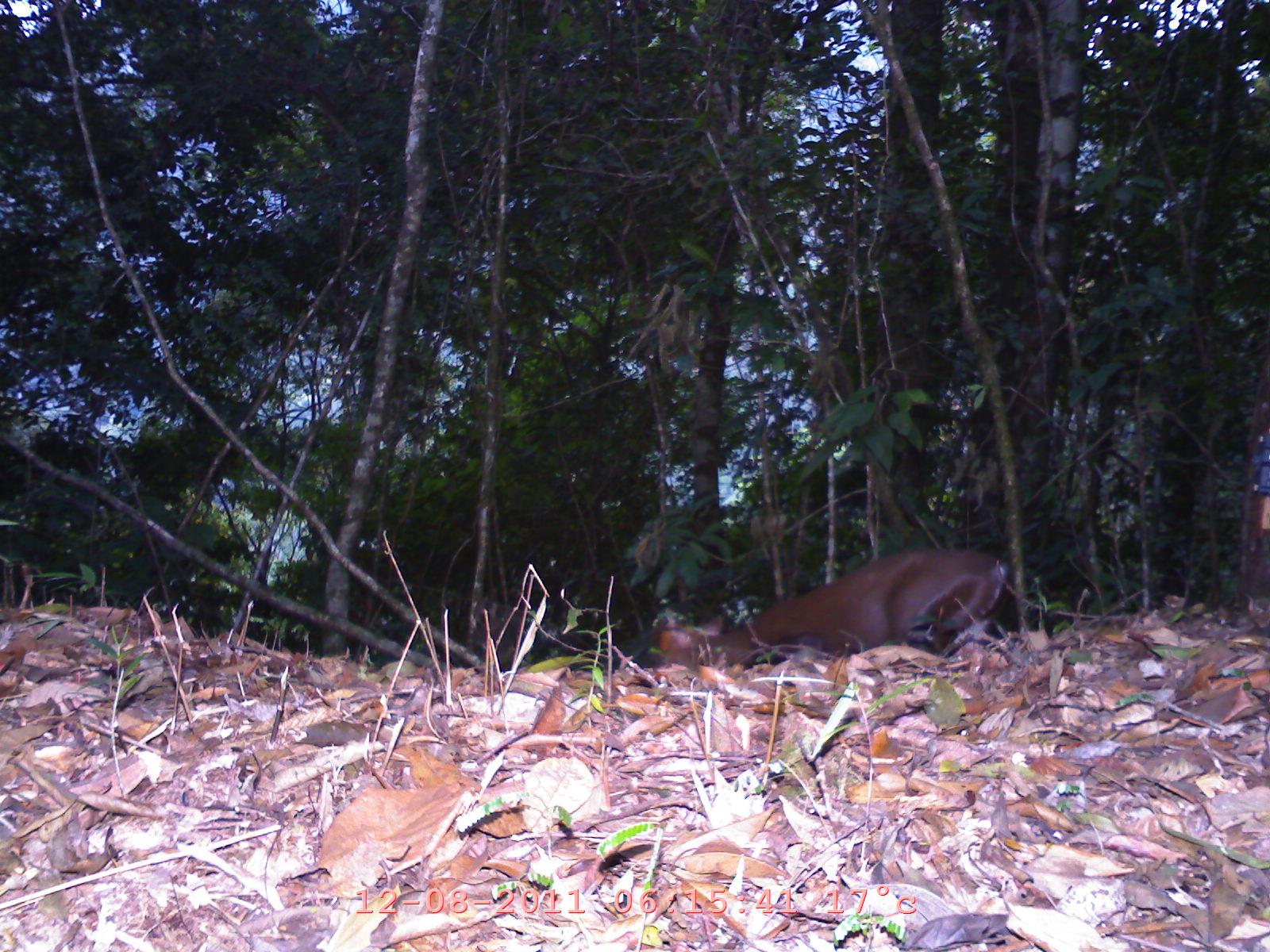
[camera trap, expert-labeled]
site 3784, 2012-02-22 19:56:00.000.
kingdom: Animalia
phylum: Chordata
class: Mammalia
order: Artiodactyla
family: Cervidae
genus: Muntiacus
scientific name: Muntiacus muntjak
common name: southern red muntjac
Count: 1.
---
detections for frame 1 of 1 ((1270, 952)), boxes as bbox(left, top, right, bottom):
muntiacus muntjak: bbox(660, 543, 1009, 670)